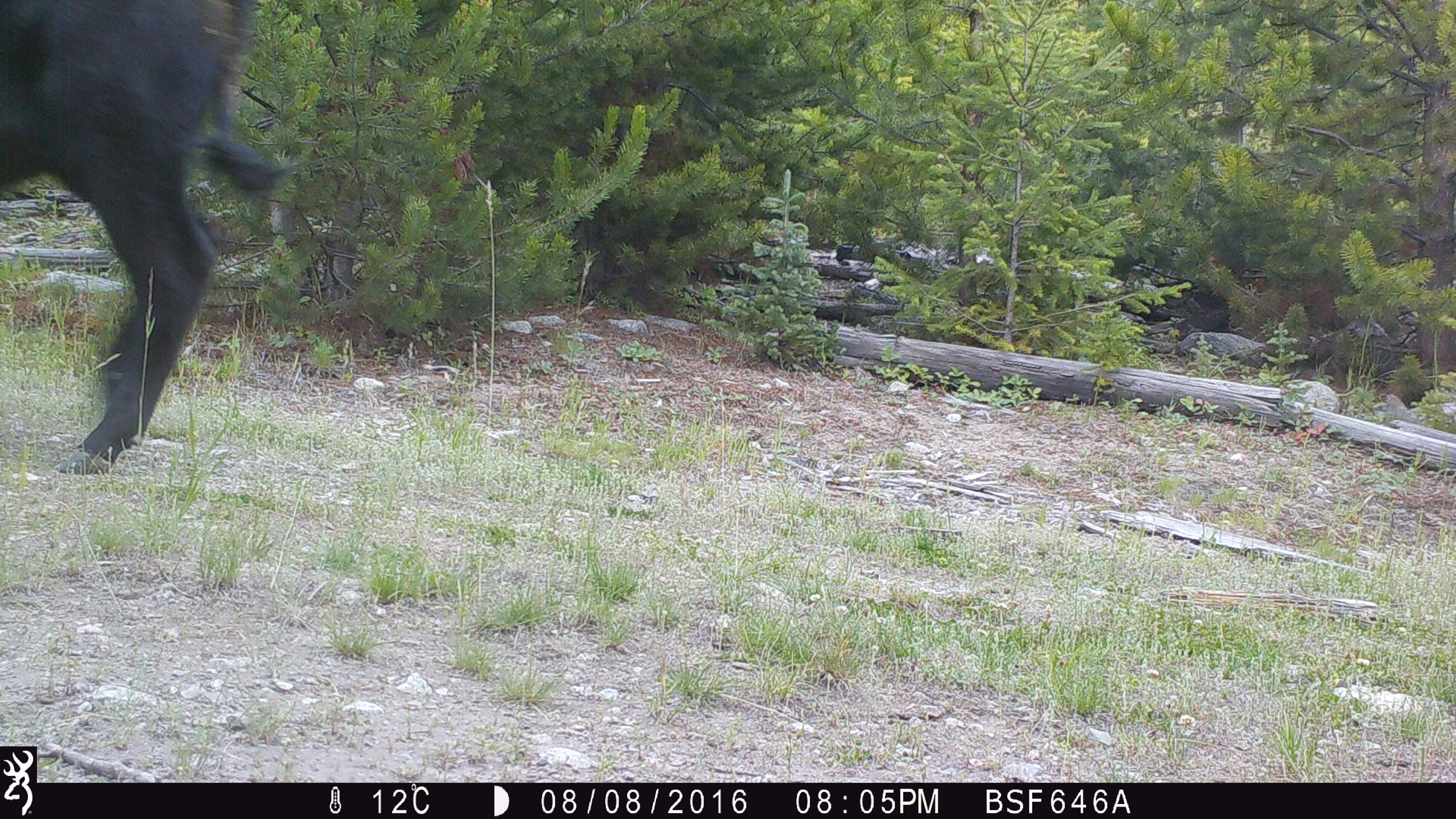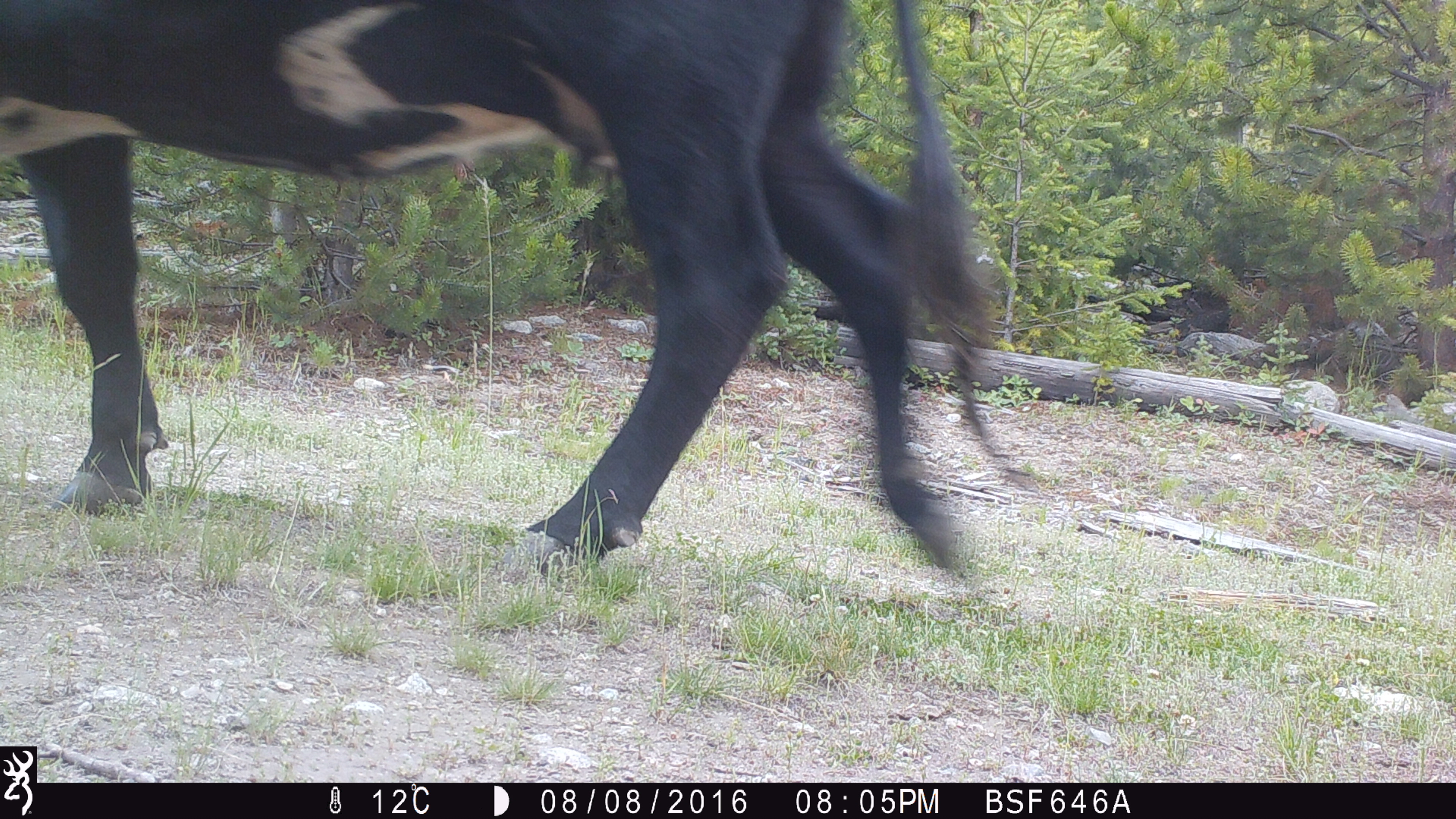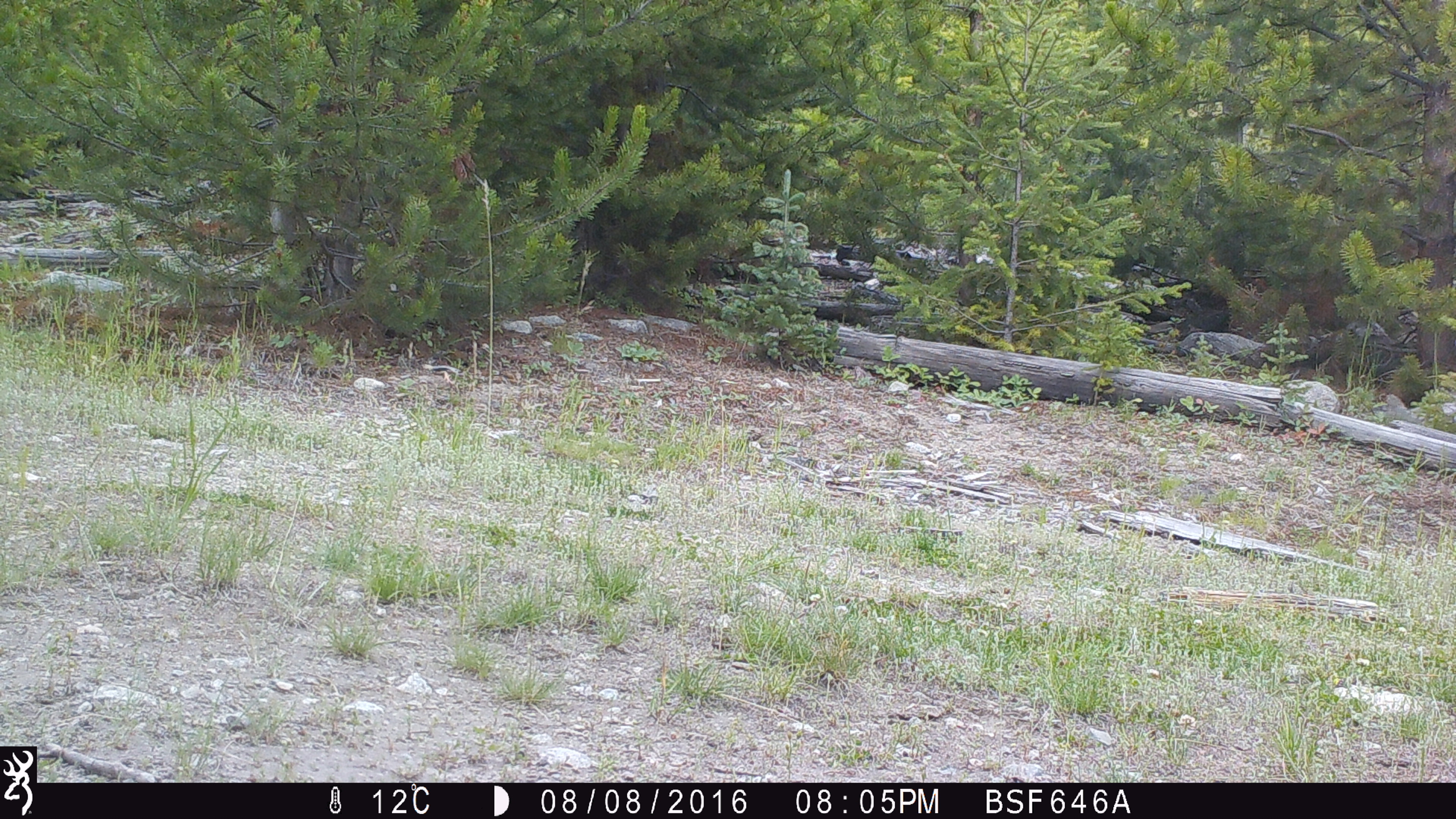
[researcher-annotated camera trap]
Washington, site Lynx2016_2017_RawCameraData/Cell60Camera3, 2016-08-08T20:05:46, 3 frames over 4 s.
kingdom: Animalia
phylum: Chordata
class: Mammalia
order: Artiodactyla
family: Bovidae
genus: Bos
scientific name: Bos taurus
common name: domestic cattle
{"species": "domestic cattle (Bos taurus)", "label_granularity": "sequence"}